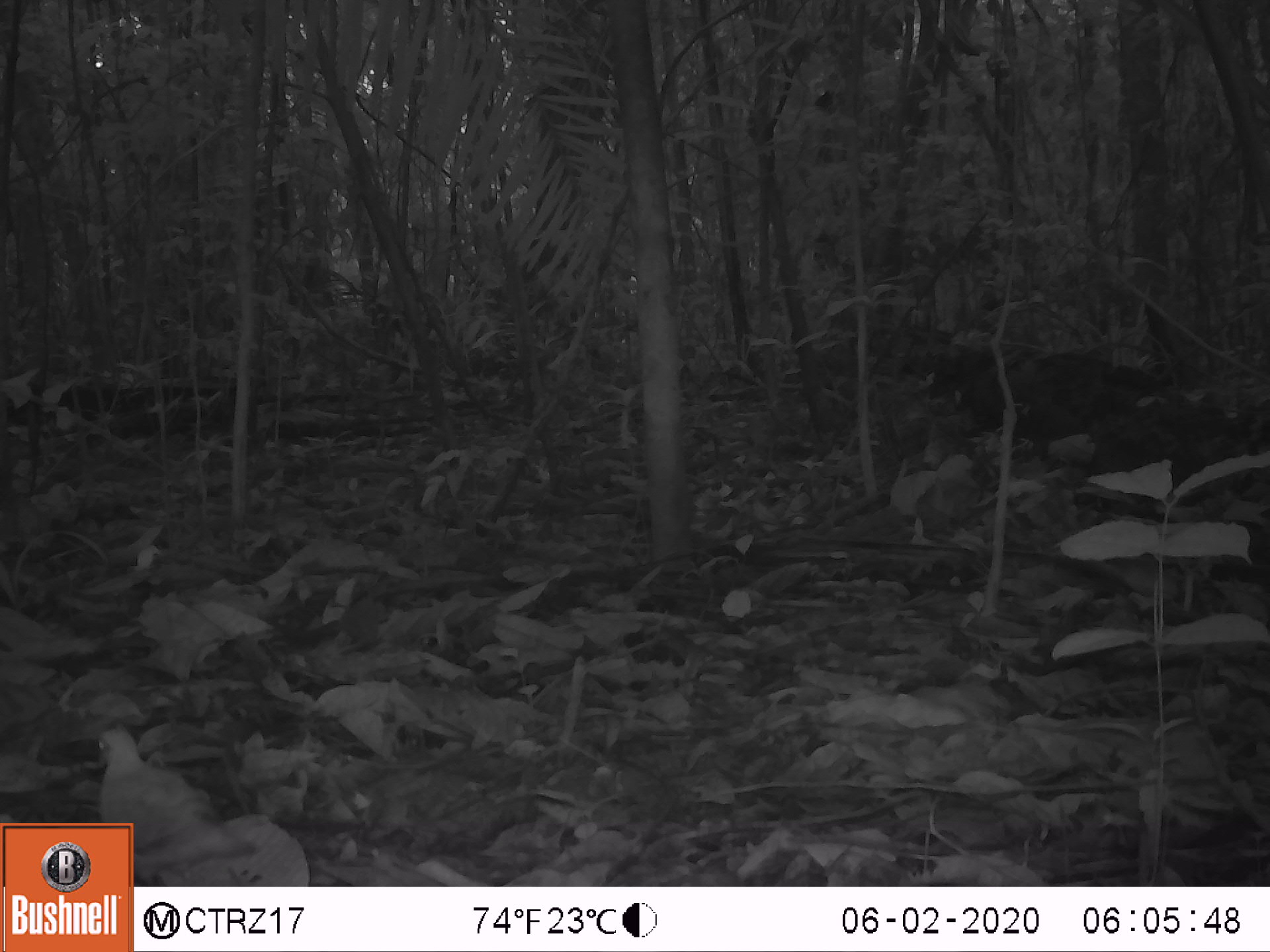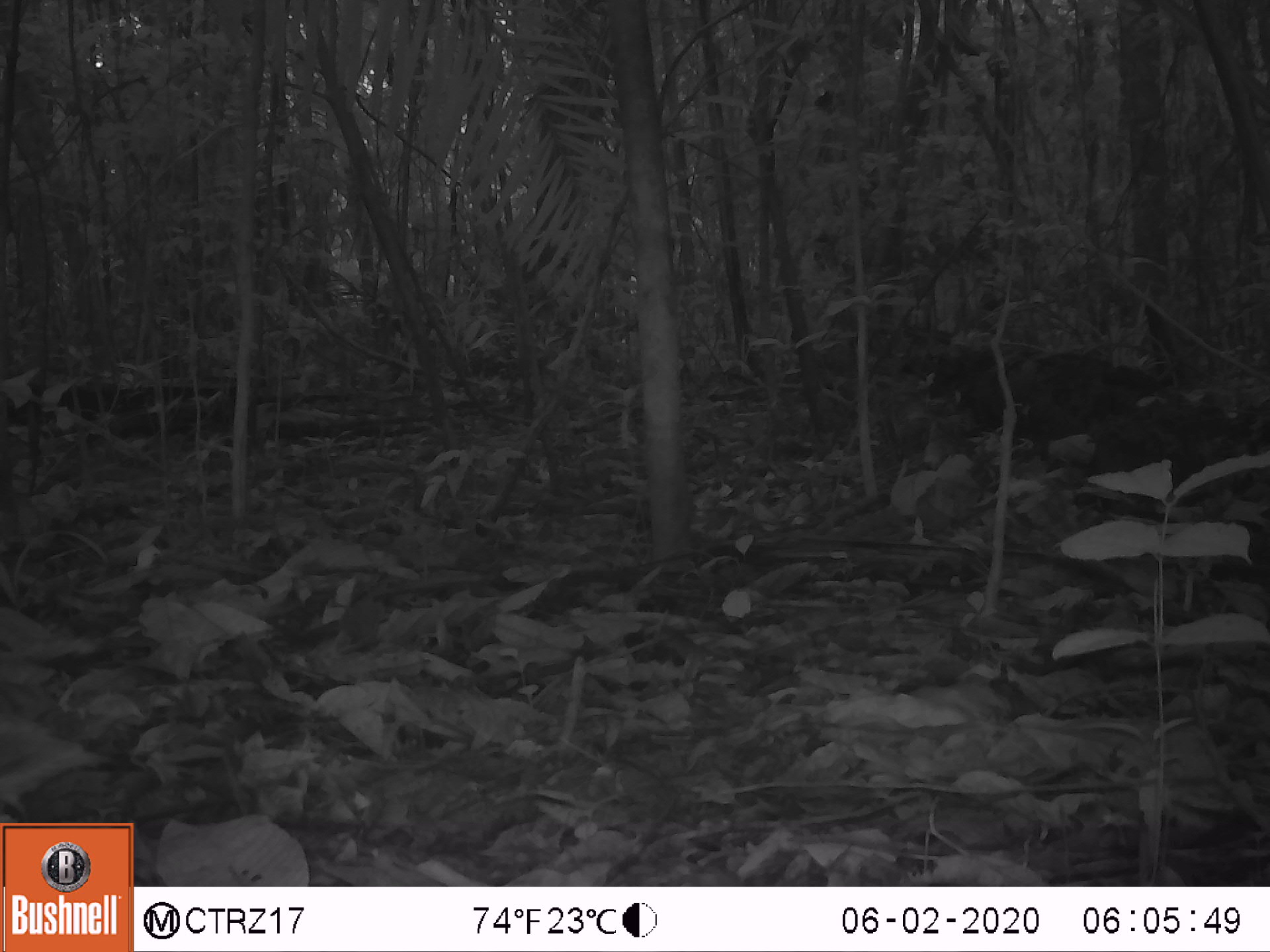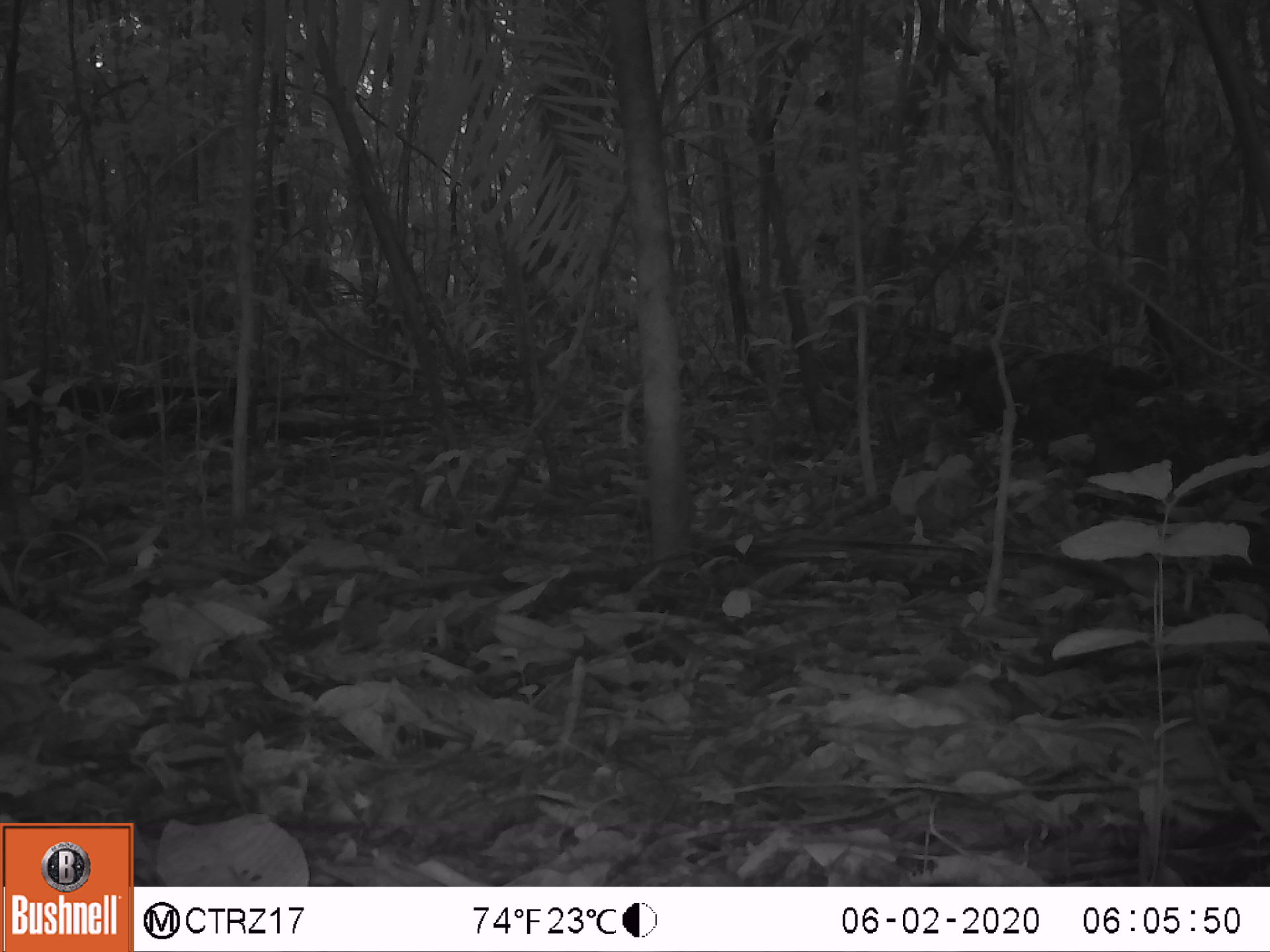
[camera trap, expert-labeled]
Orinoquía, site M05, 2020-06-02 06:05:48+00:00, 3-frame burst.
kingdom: Animalia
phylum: Chordata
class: Aves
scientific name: Aves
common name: bird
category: unknown bird